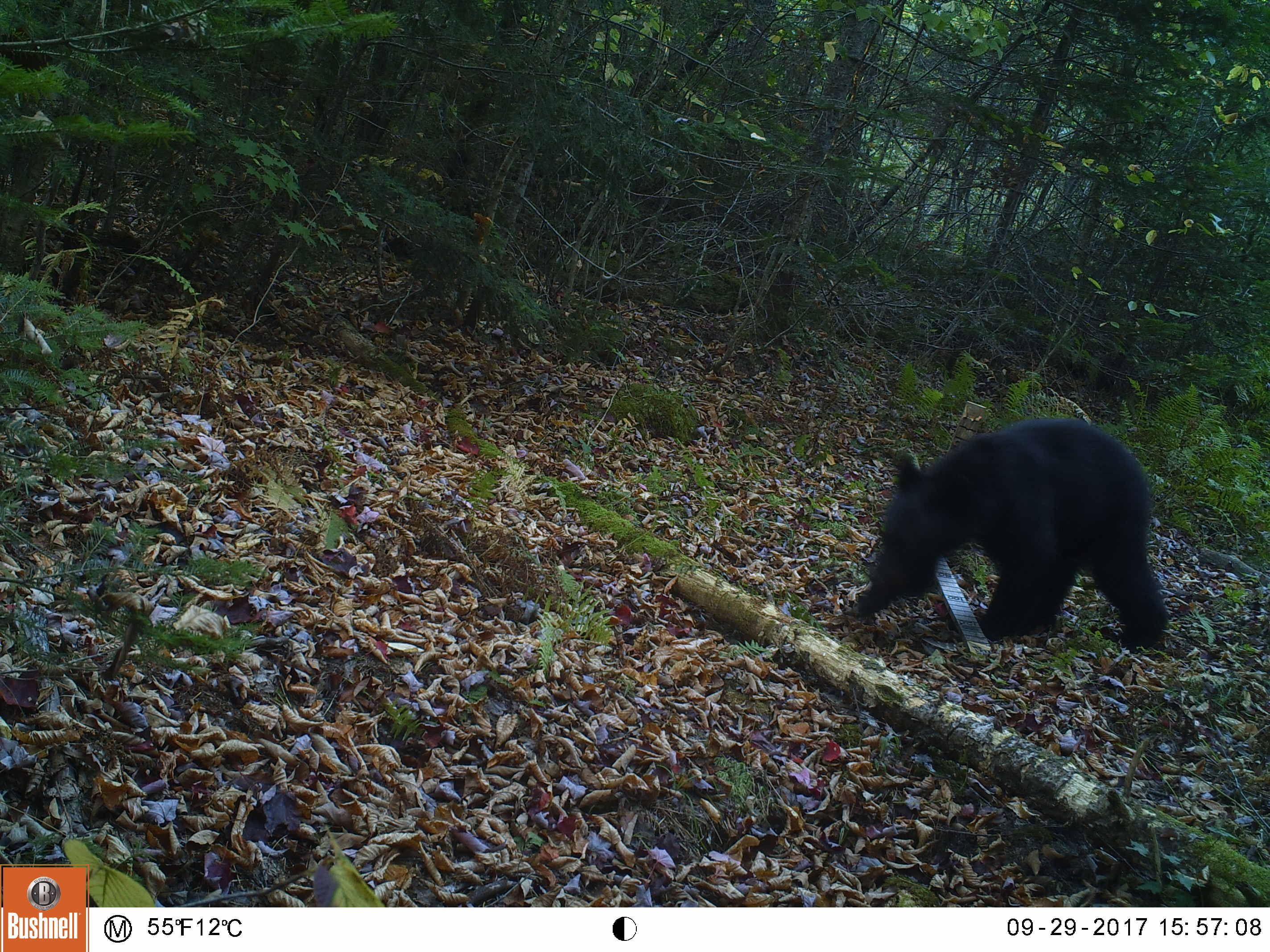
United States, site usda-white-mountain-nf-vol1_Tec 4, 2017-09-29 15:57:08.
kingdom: Animalia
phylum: Chordata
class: Mammalia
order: Carnivora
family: Ursidae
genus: Ursus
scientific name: Ursus americanus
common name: black bear